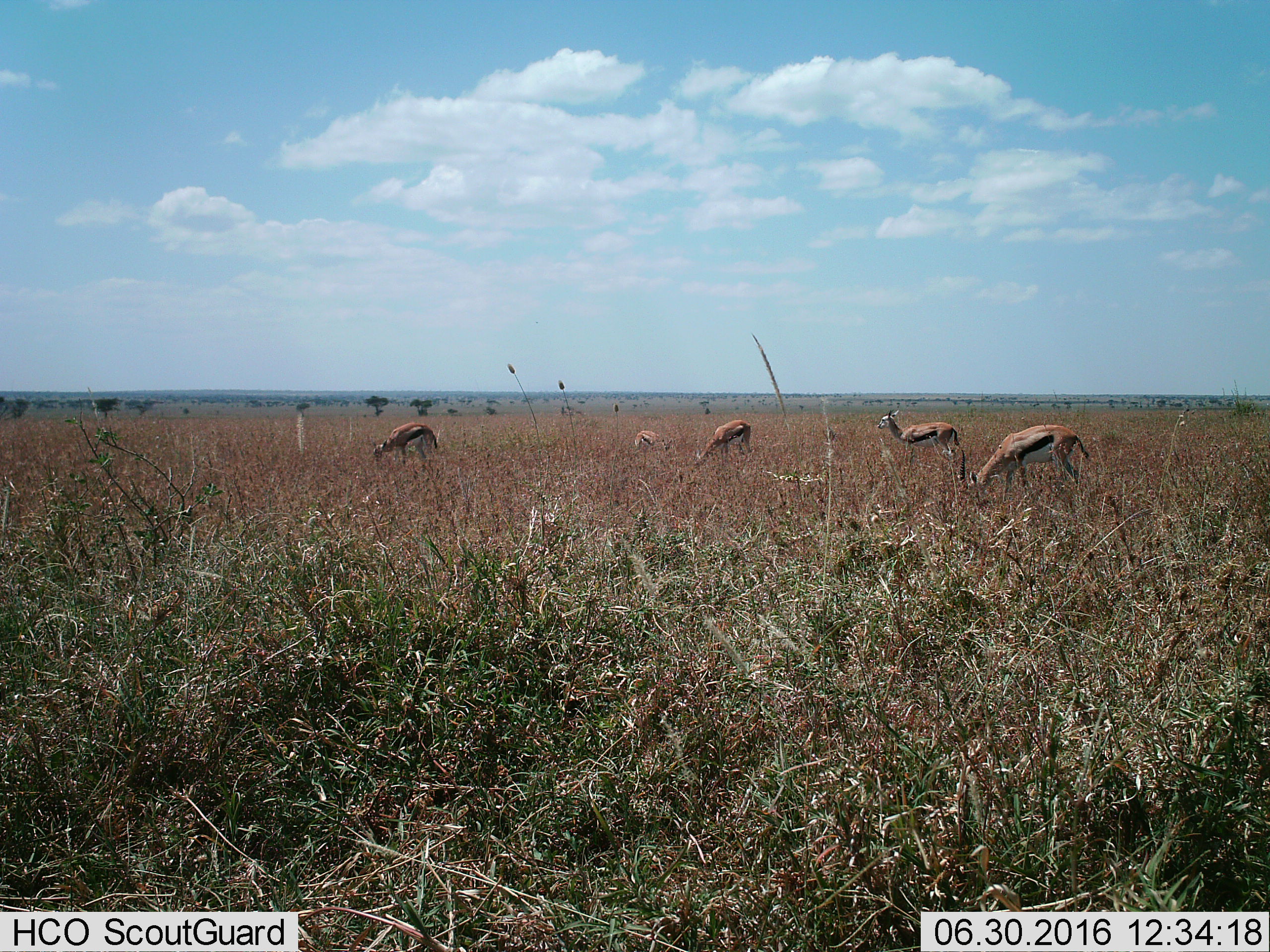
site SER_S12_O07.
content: unidentified animal